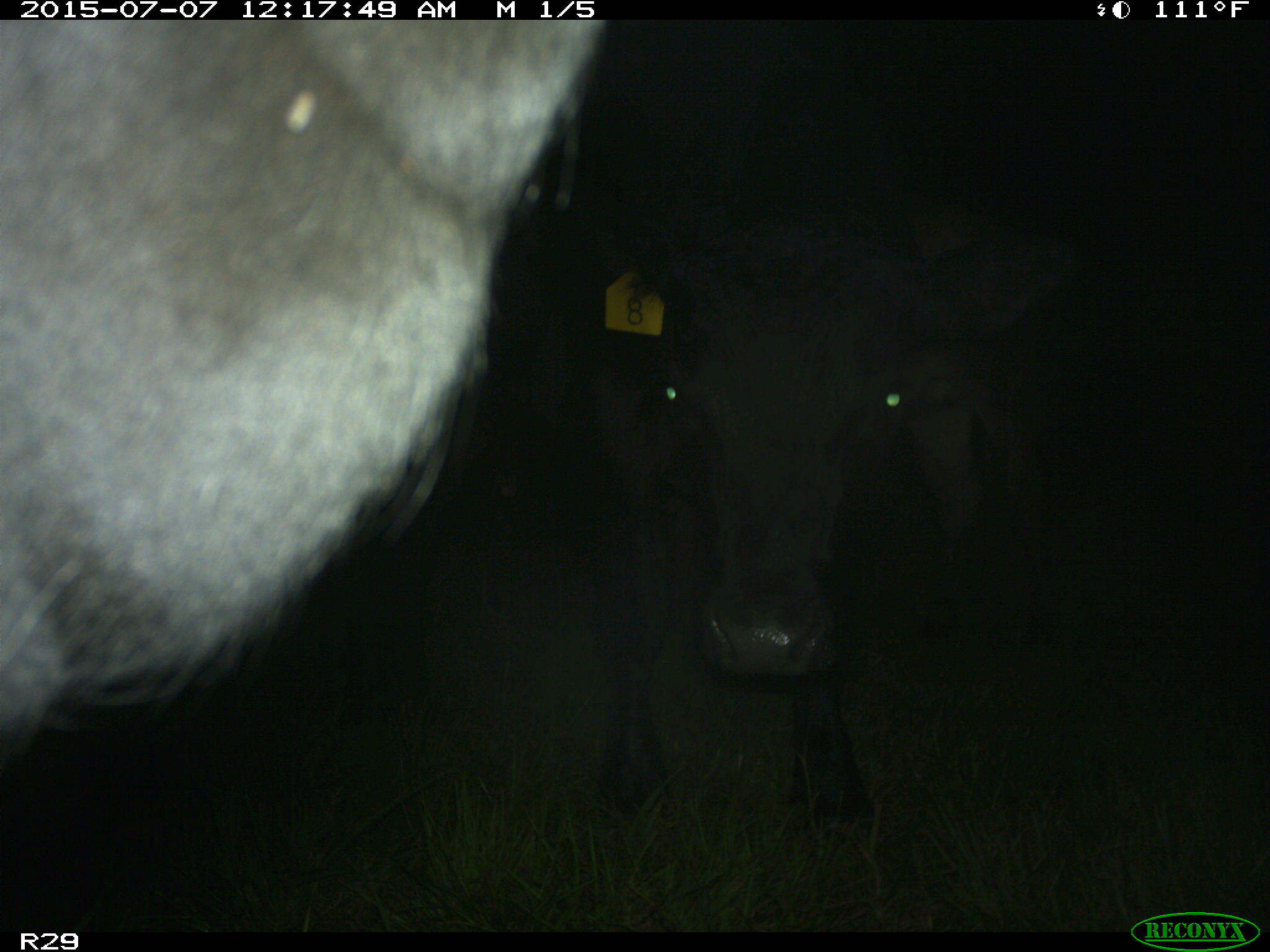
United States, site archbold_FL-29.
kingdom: Animalia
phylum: Chordata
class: Mammalia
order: Artiodactyla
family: Bovidae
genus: Bos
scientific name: Bos taurus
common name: domestic cow